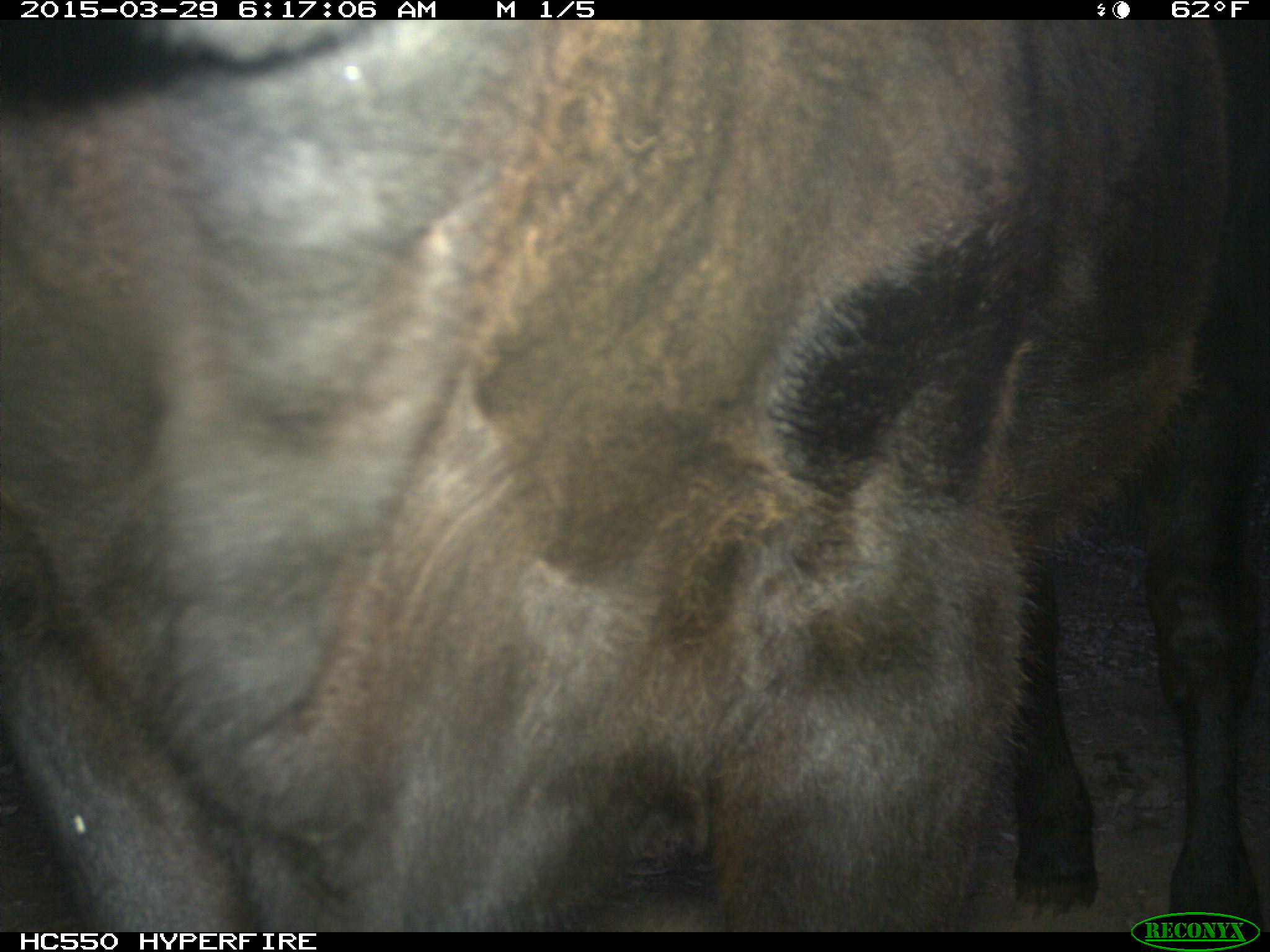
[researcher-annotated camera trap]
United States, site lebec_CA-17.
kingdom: Animalia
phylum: Chordata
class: Mammalia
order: Artiodactyla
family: Bovidae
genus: Bos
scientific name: Bos taurus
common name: domestic cow